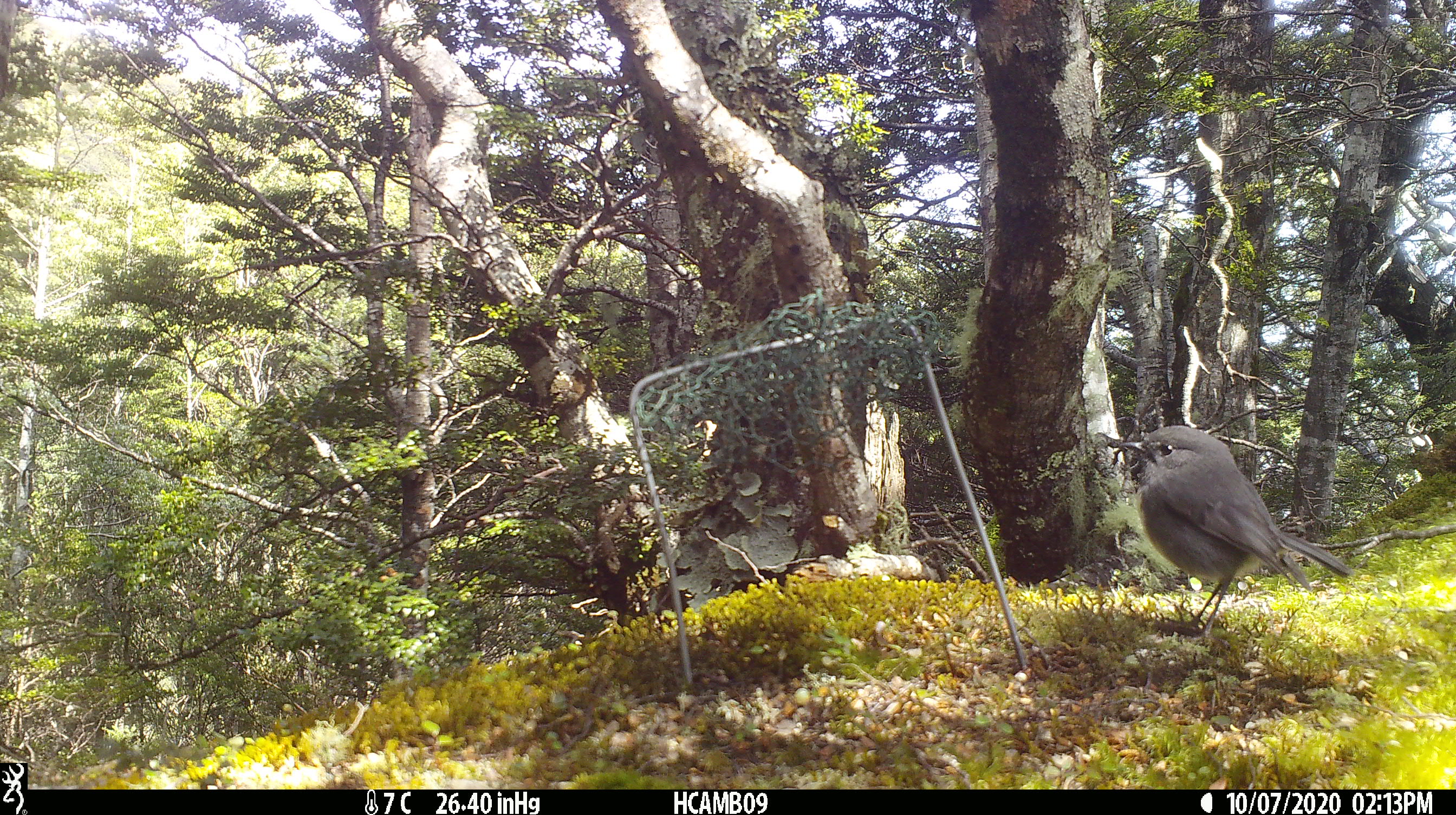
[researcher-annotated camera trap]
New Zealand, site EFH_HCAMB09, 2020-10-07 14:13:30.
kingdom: Animalia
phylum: Chordata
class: Aves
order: Passeriformes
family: Petroicidae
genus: Petroica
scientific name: Petroica australis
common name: new zealand robin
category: robin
Robin (new zealand robin) (Petroica australis).